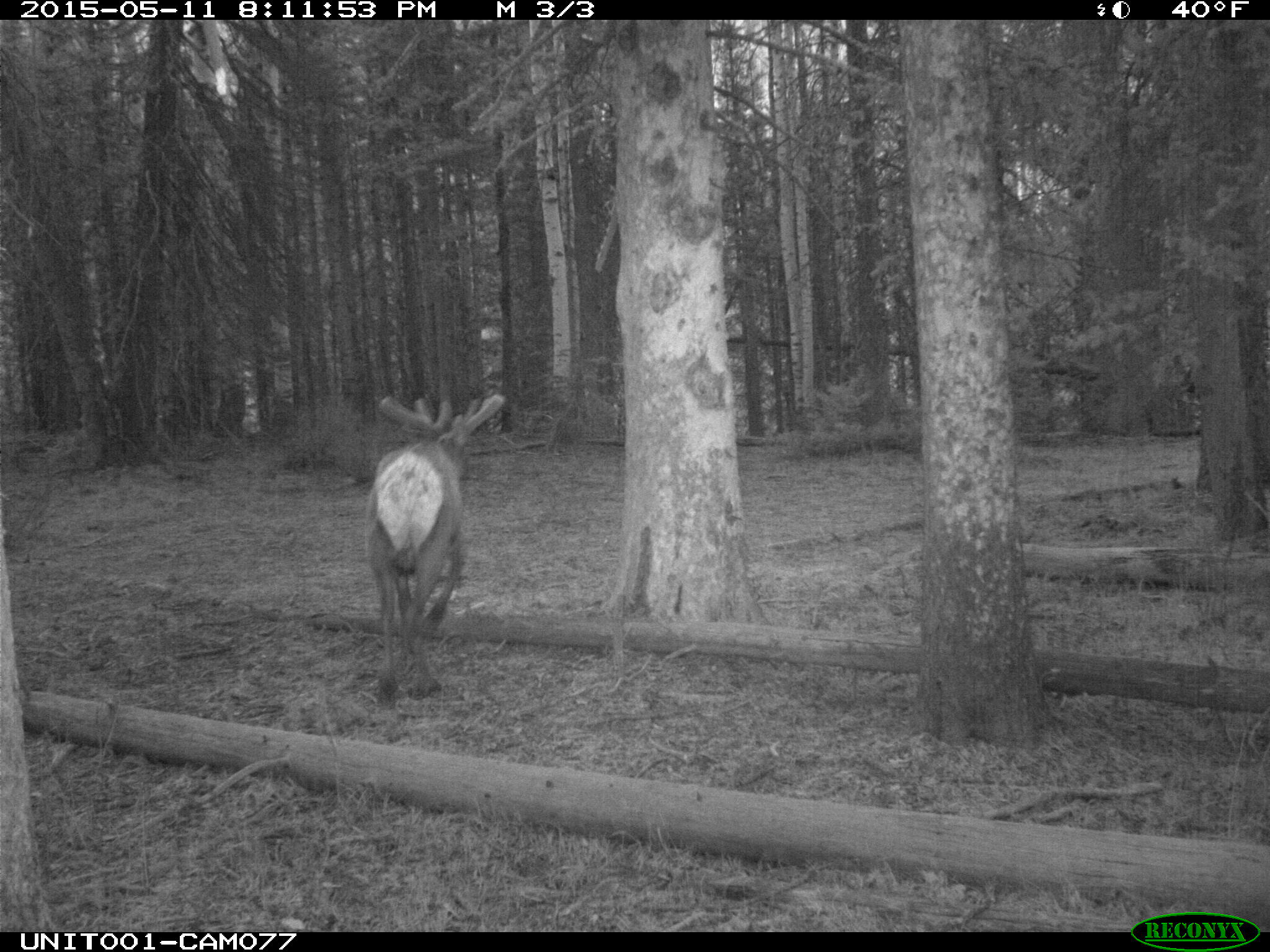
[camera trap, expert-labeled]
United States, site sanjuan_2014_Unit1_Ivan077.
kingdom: Animalia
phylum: Chordata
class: Mammalia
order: Artiodactyla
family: Cervidae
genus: Cervus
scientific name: Cervus elaphus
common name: red deer